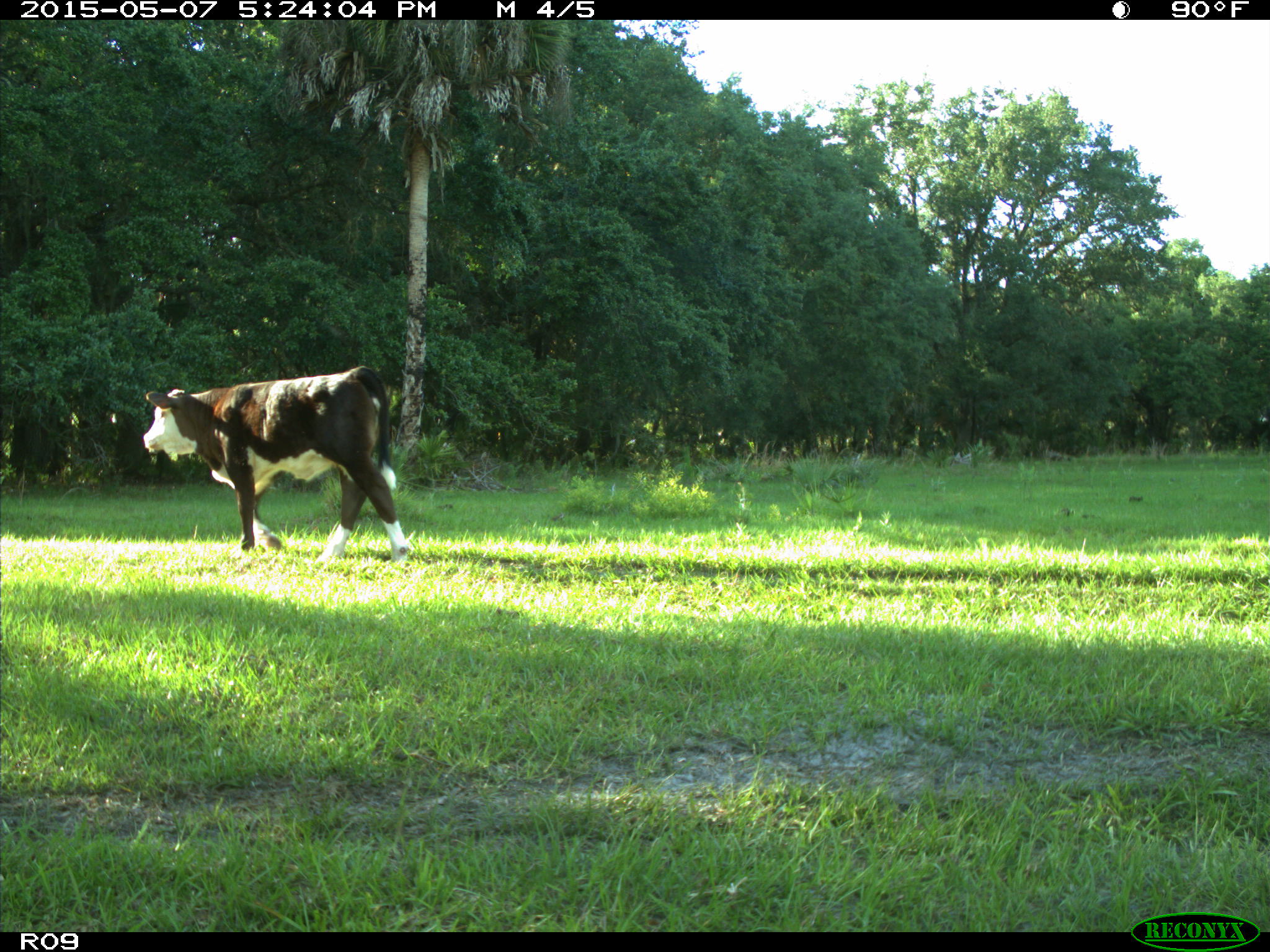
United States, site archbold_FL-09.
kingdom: Animalia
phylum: Chordata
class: Mammalia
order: Artiodactyla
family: Bovidae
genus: Bos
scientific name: Bos taurus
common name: domestic cow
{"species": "Bos taurus (domestic cow)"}